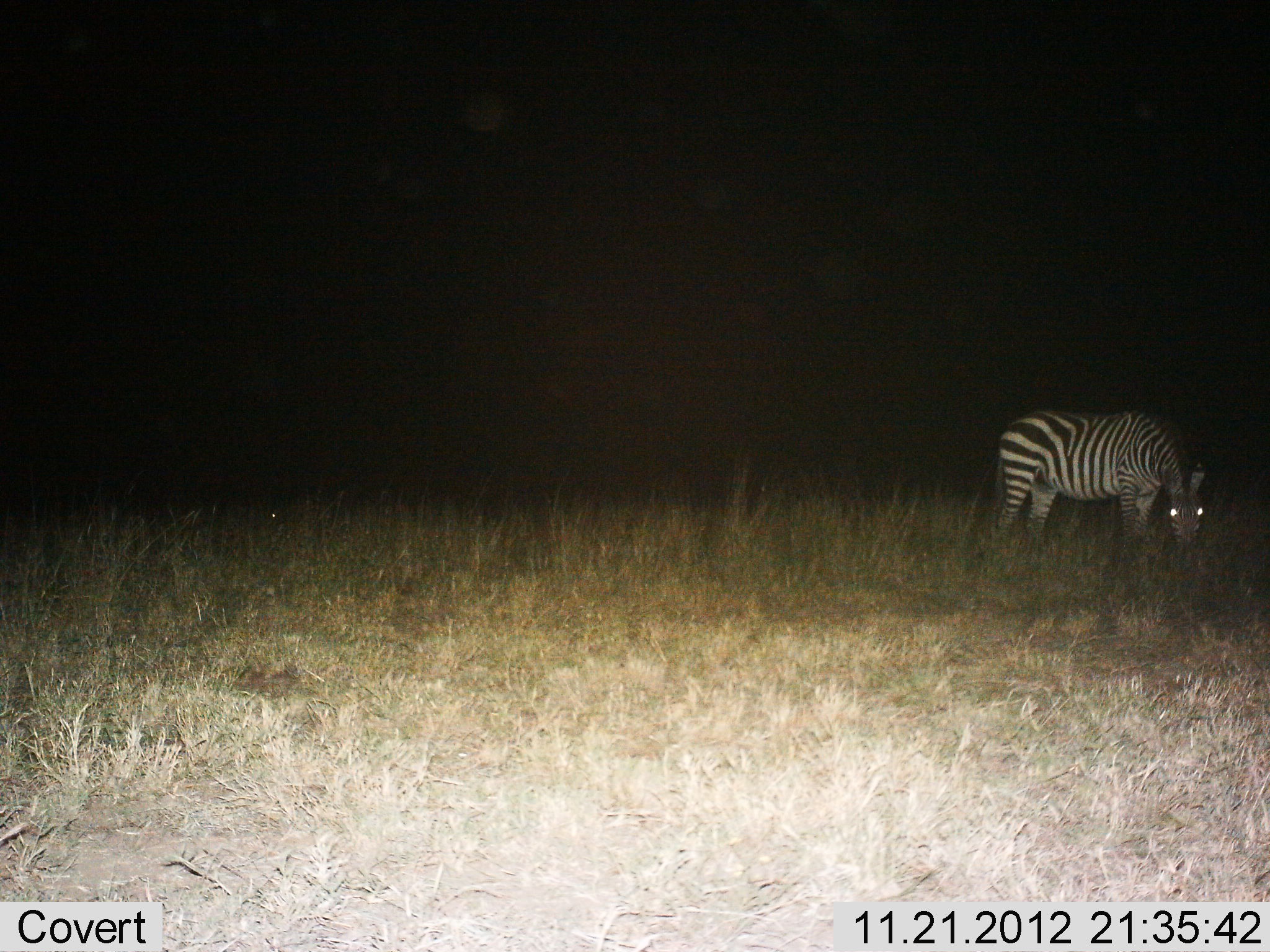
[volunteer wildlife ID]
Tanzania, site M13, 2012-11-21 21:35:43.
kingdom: Animalia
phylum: Chordata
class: Mammalia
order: Perissodactyla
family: Equidae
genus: Equus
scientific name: Equus quagga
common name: plains zebra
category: zebra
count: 1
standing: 25%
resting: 0%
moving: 0%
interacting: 0%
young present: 0%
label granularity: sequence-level